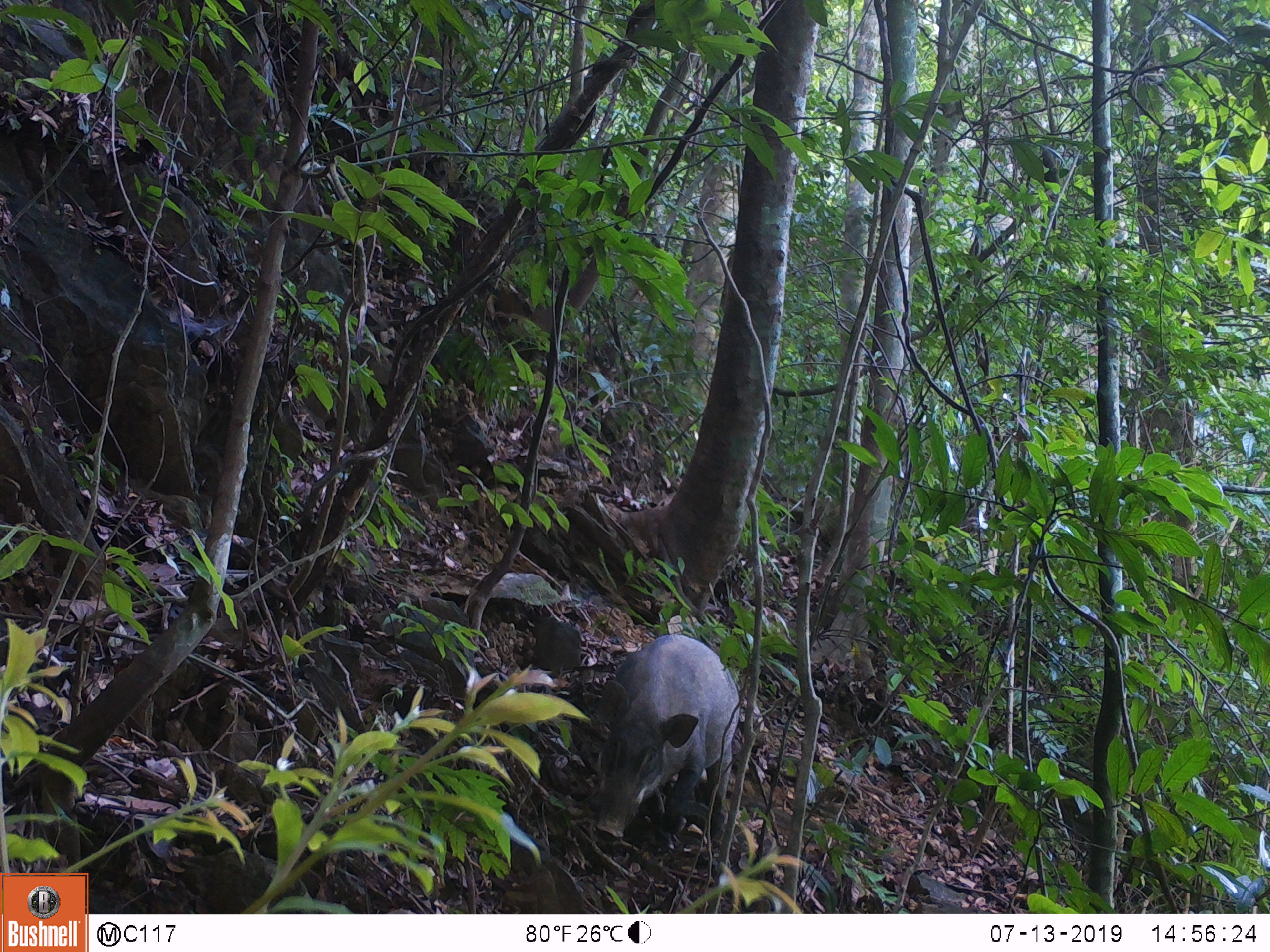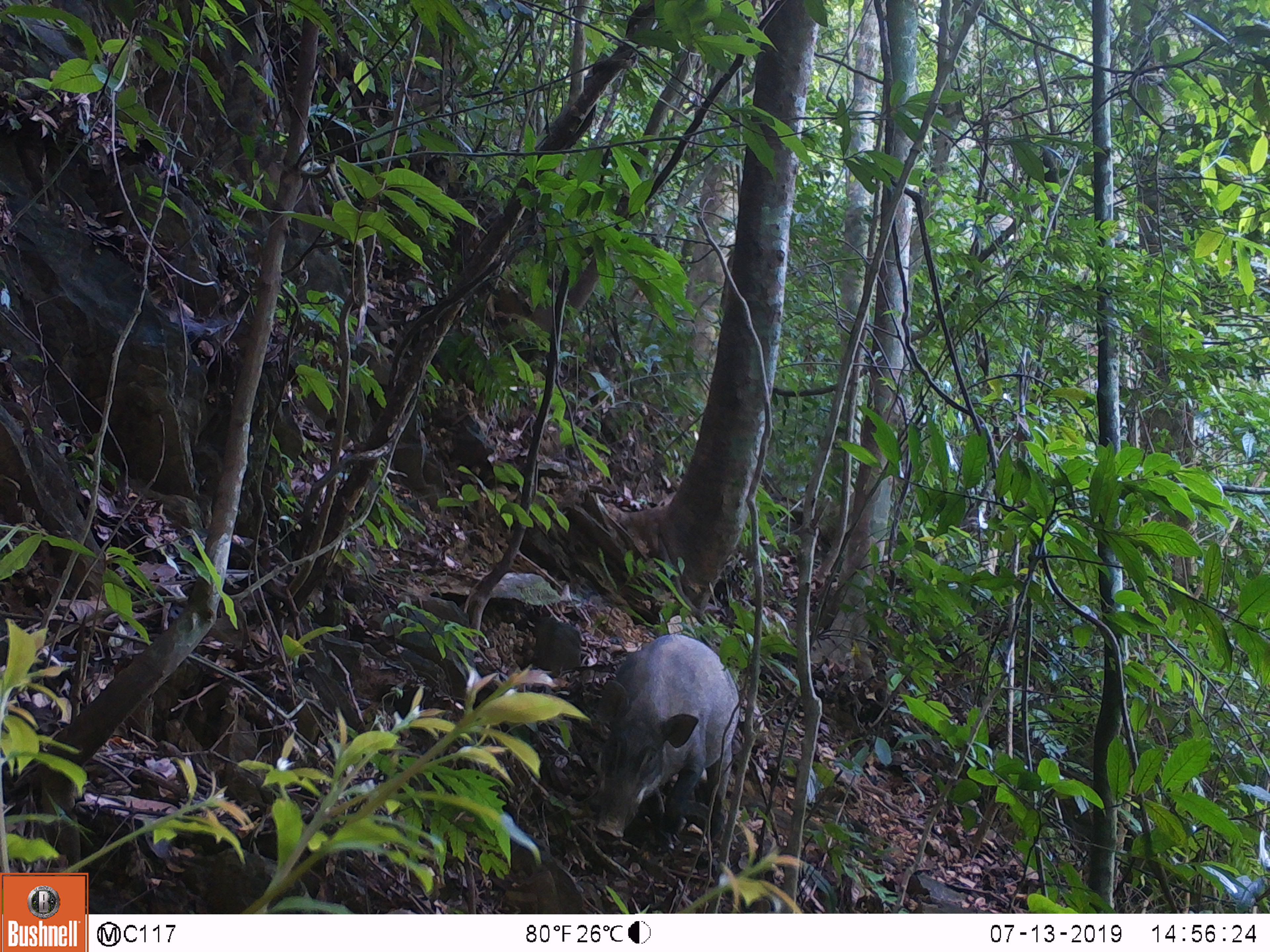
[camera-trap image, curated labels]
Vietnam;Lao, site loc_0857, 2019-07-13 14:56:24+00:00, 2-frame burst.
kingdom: Animalia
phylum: Chordata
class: Mammalia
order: Artiodactyla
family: Suidae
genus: Sus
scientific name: Sus scrofa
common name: eurasian wild pig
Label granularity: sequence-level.